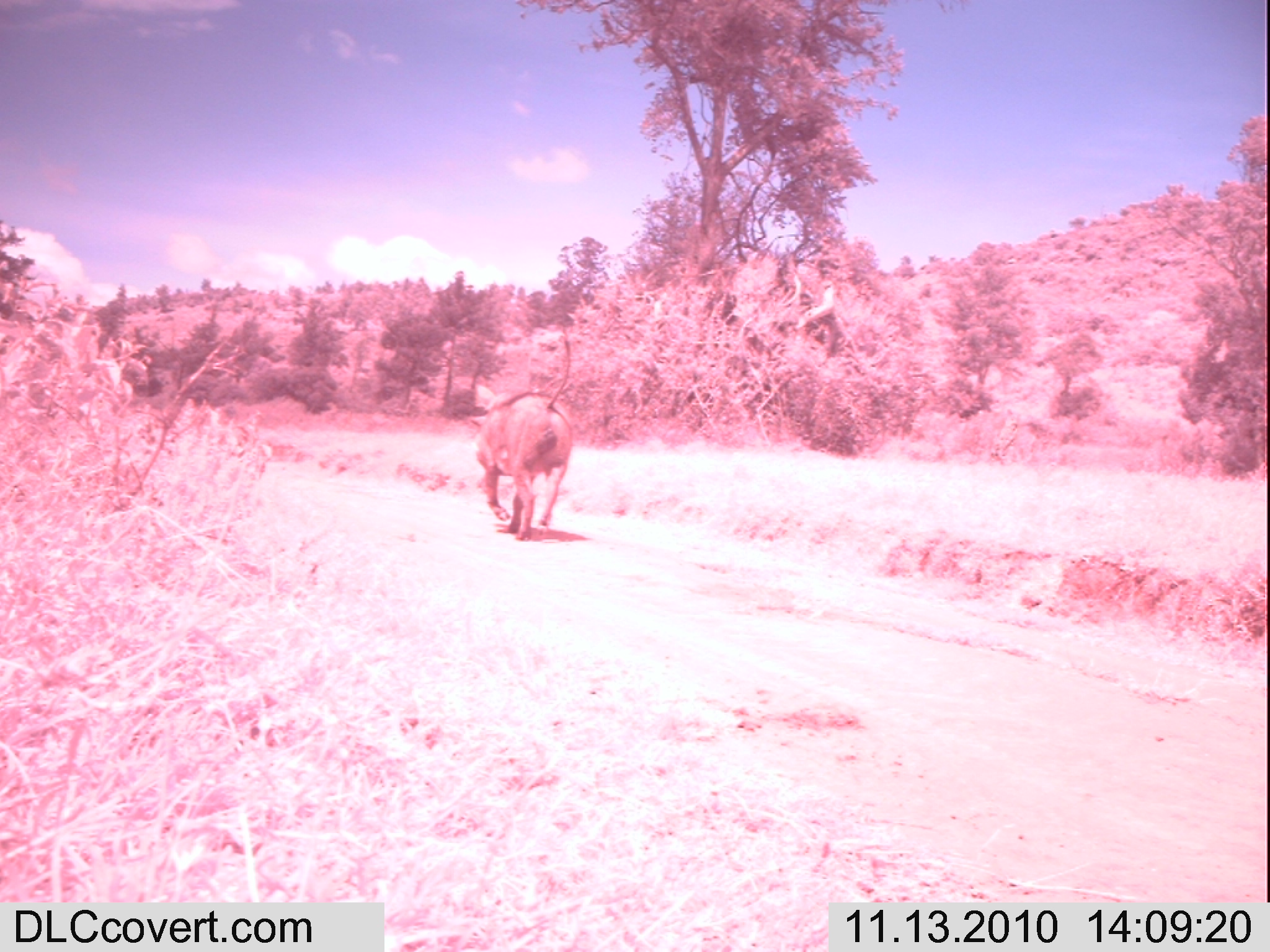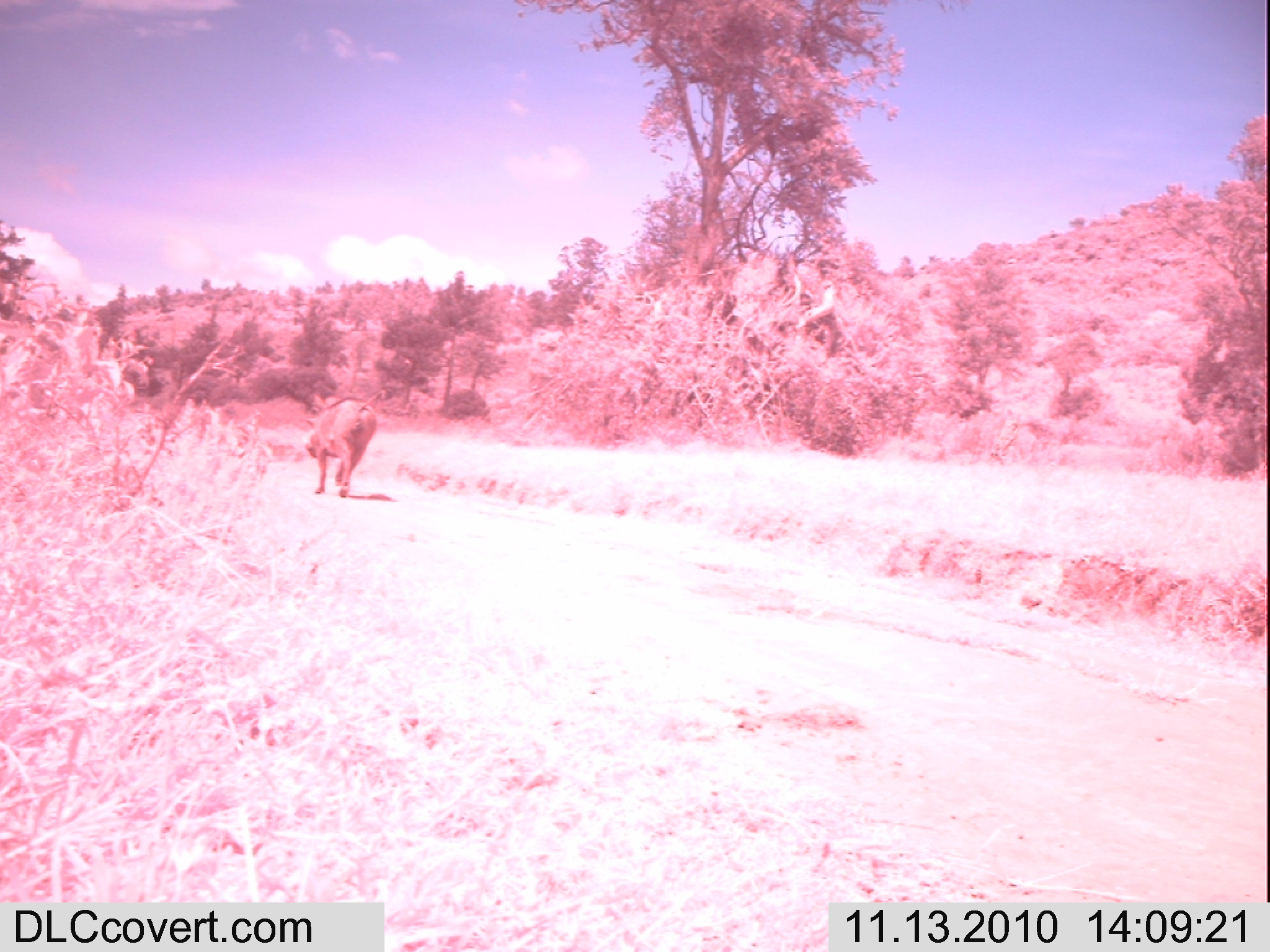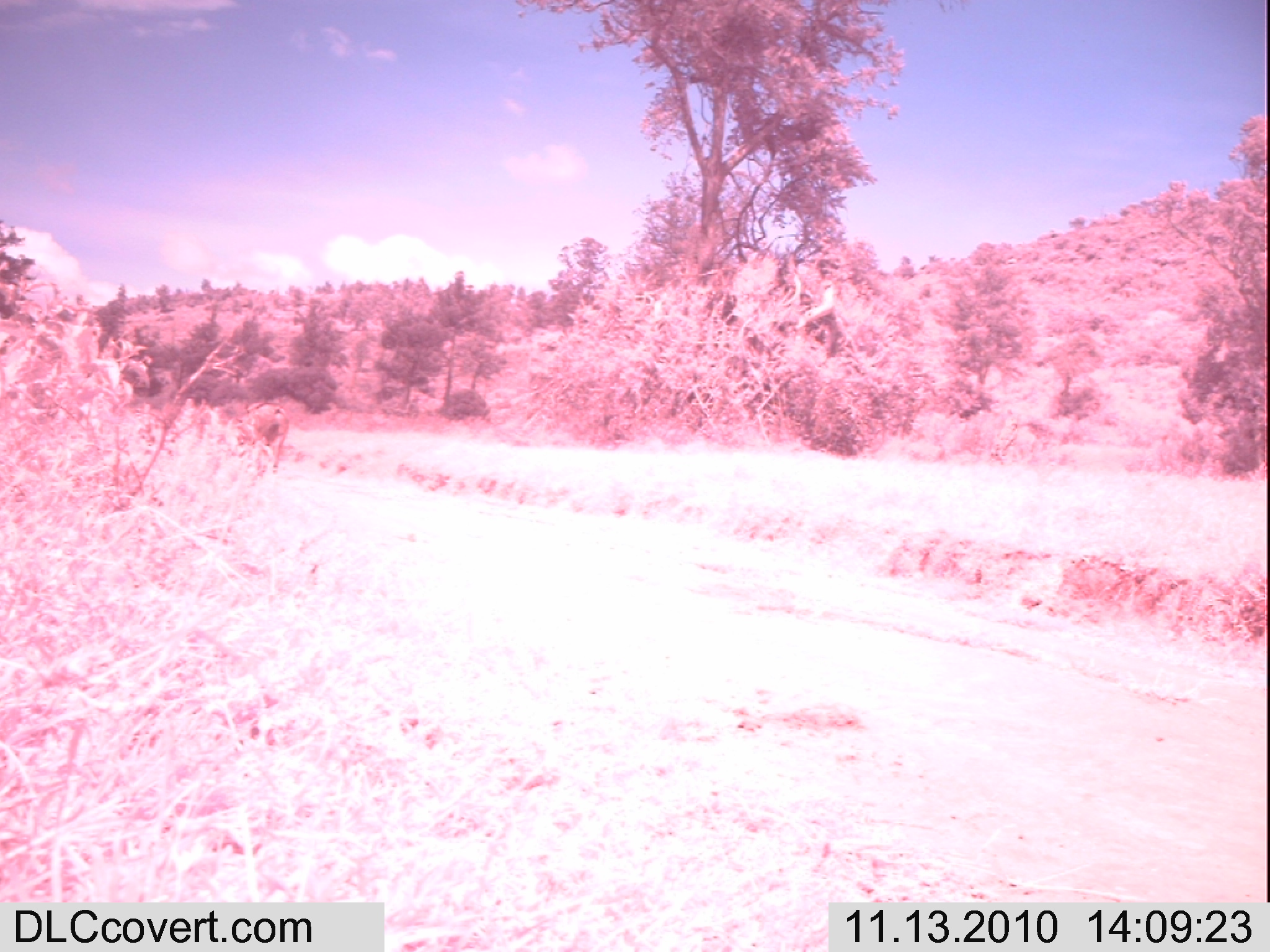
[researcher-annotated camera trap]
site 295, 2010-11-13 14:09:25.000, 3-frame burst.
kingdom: Animalia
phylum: Chordata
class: Mammalia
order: Artiodactyla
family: Suidae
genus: Phacochoerus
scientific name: Phacochoerus africanus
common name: common warthog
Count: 1.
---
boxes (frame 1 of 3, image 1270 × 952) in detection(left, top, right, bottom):
phacochoerus africanus: detection(463, 324, 575, 541)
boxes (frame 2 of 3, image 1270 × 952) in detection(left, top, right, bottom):
phacochoerus africanus: detection(303, 389, 386, 497)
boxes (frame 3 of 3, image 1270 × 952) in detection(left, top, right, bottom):
phacochoerus africanus: detection(232, 400, 289, 476)